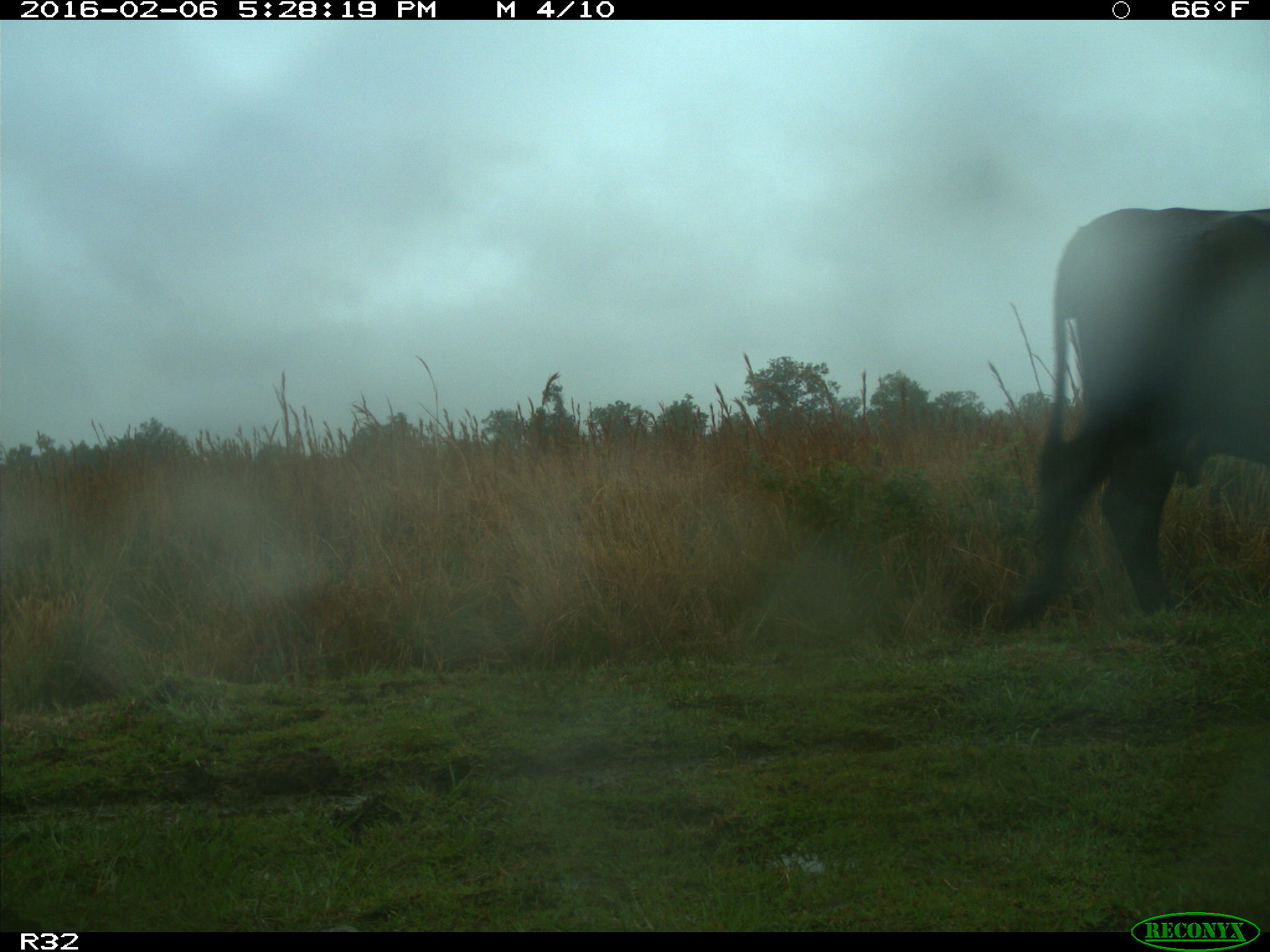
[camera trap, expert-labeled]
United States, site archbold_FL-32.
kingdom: Animalia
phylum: Chordata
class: Mammalia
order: Artiodactyla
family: Bovidae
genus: Bos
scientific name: Bos taurus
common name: domestic cow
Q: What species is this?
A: Bos taurus (domestic cow).